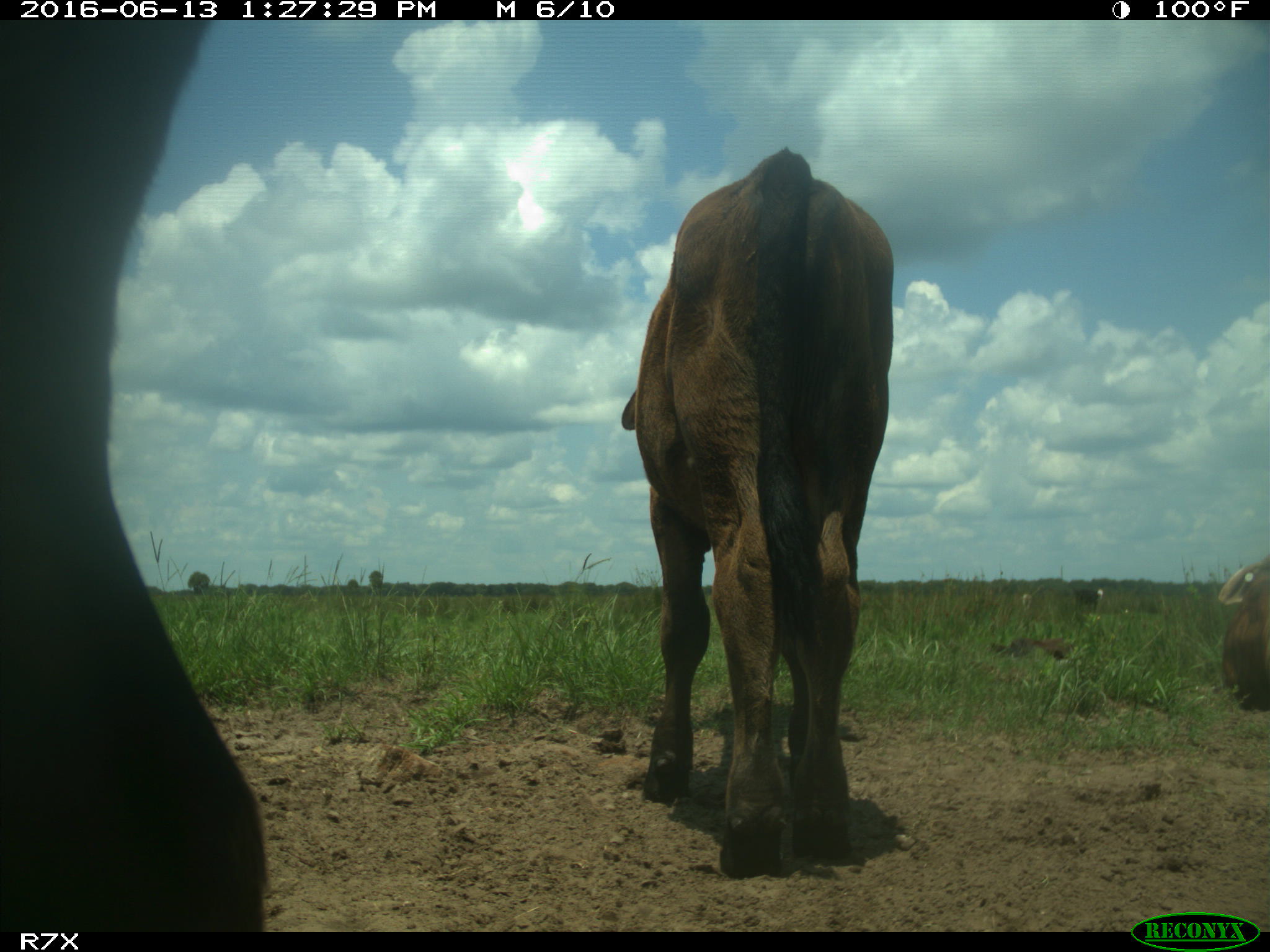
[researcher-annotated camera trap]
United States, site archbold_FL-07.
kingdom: Animalia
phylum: Chordata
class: Mammalia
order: Artiodactyla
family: Bovidae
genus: Bos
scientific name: Bos taurus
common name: domestic cow